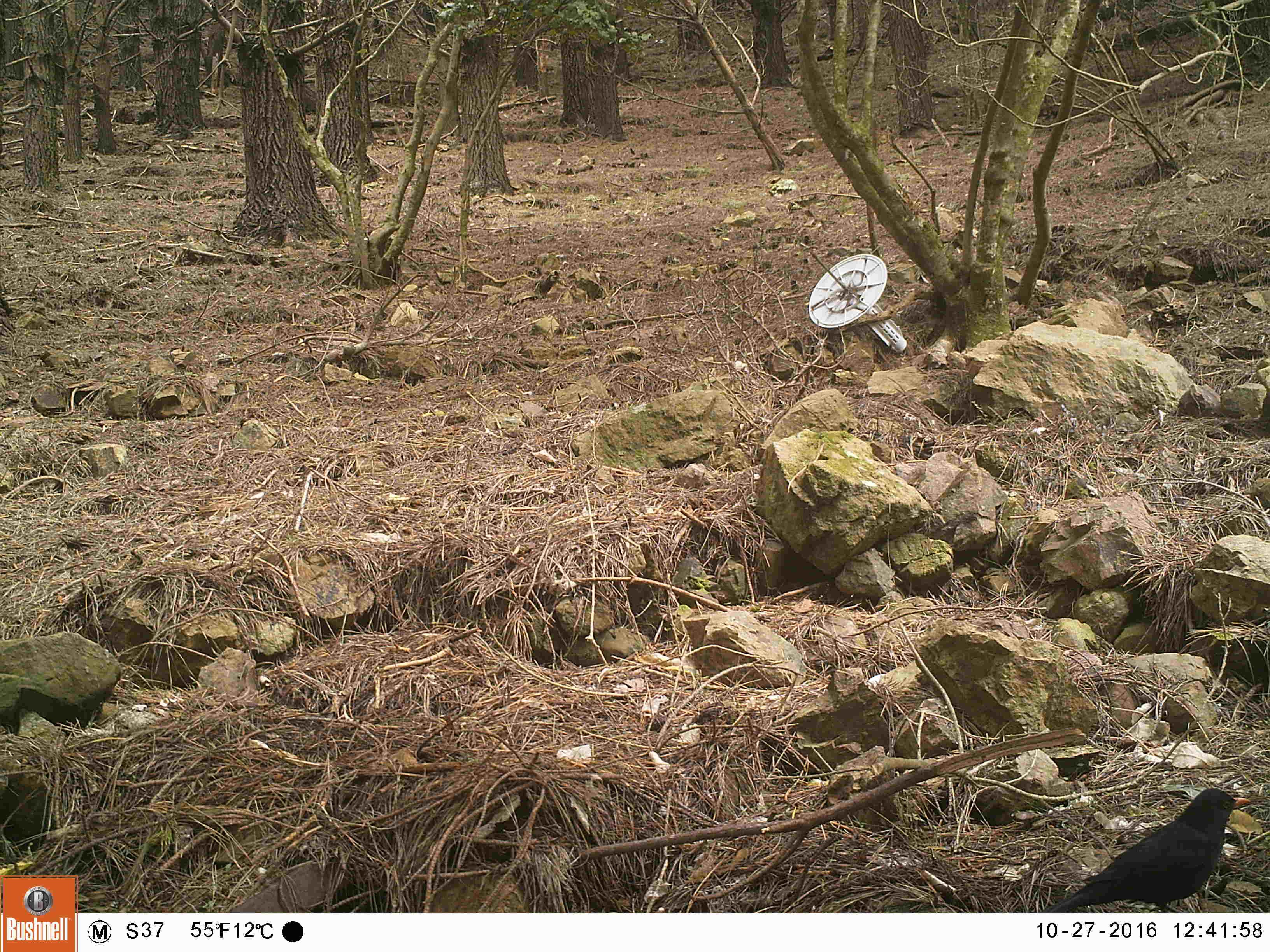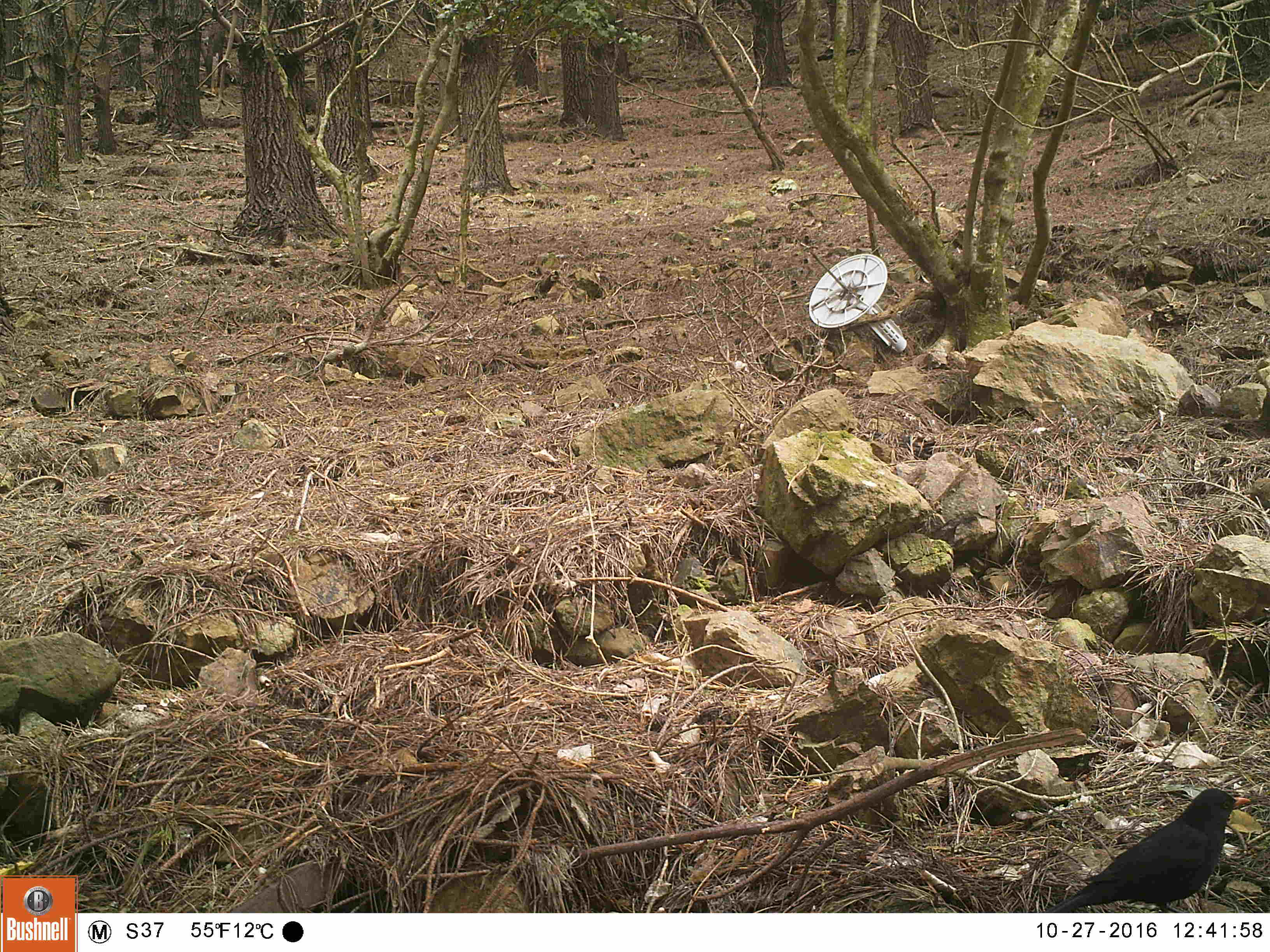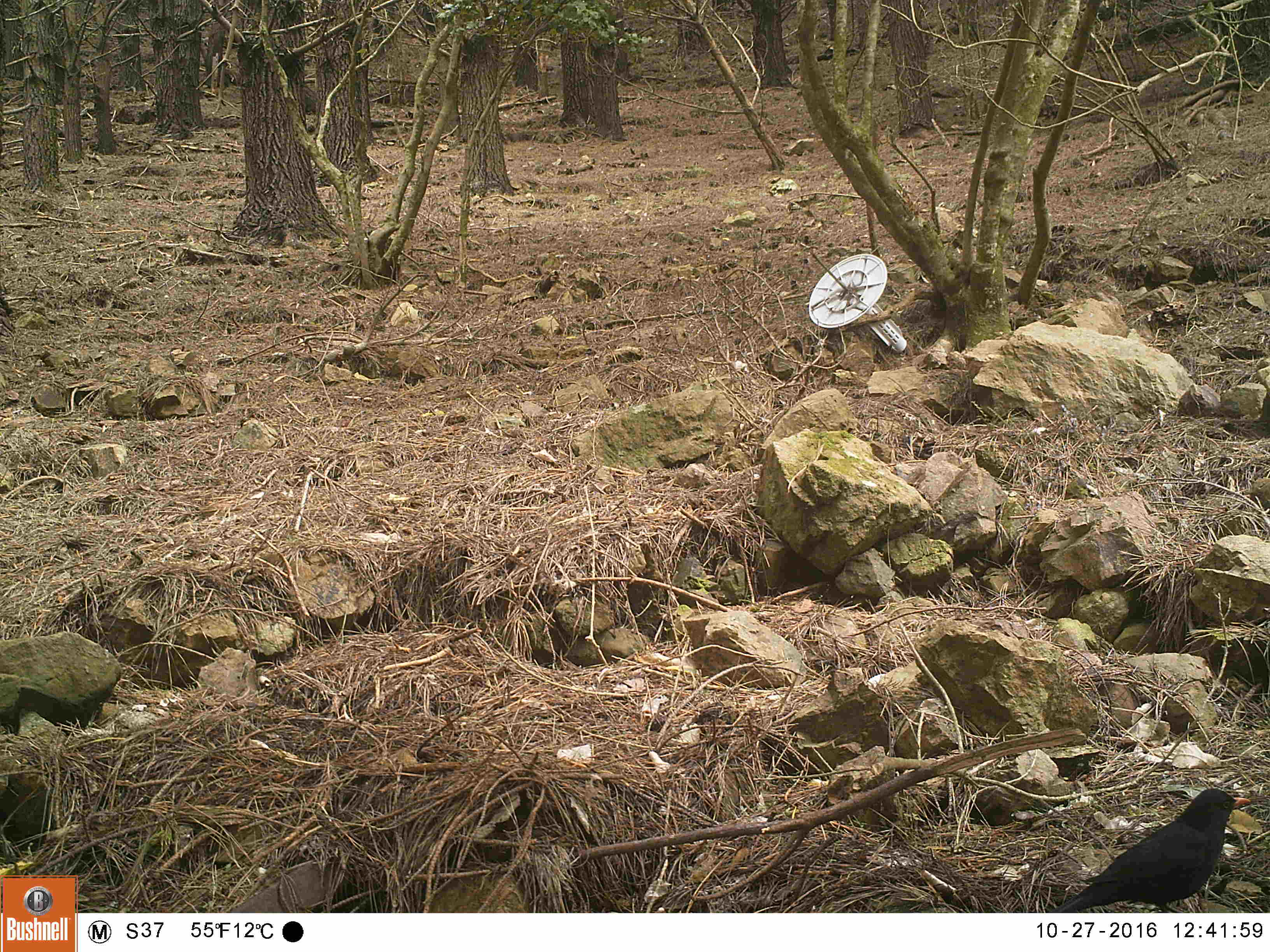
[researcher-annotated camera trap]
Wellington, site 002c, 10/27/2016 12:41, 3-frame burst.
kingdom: Animalia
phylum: Chordata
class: Aves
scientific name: Aves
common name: bird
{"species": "bird (Aves)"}